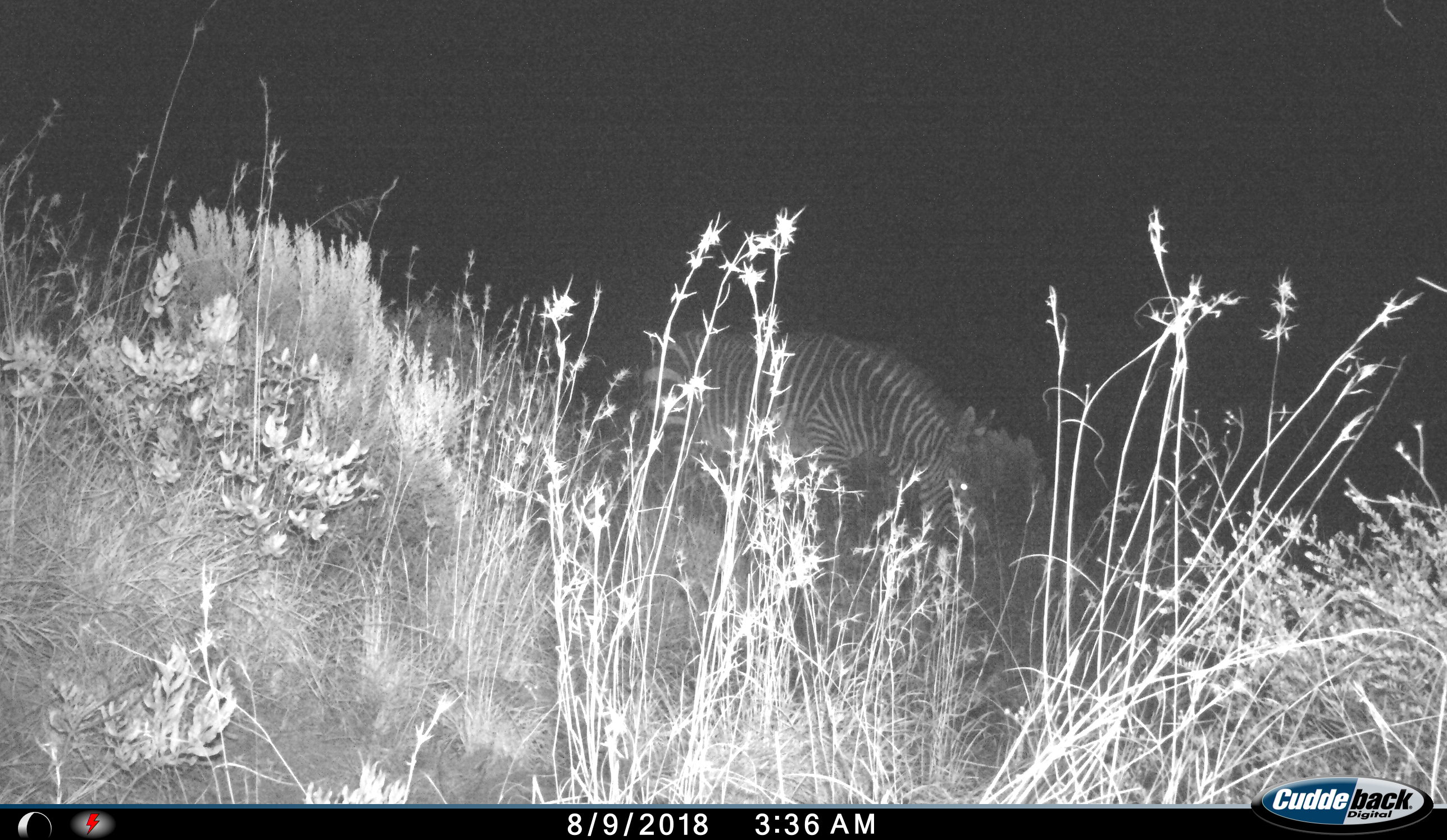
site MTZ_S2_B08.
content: unidentified animal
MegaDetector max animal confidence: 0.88